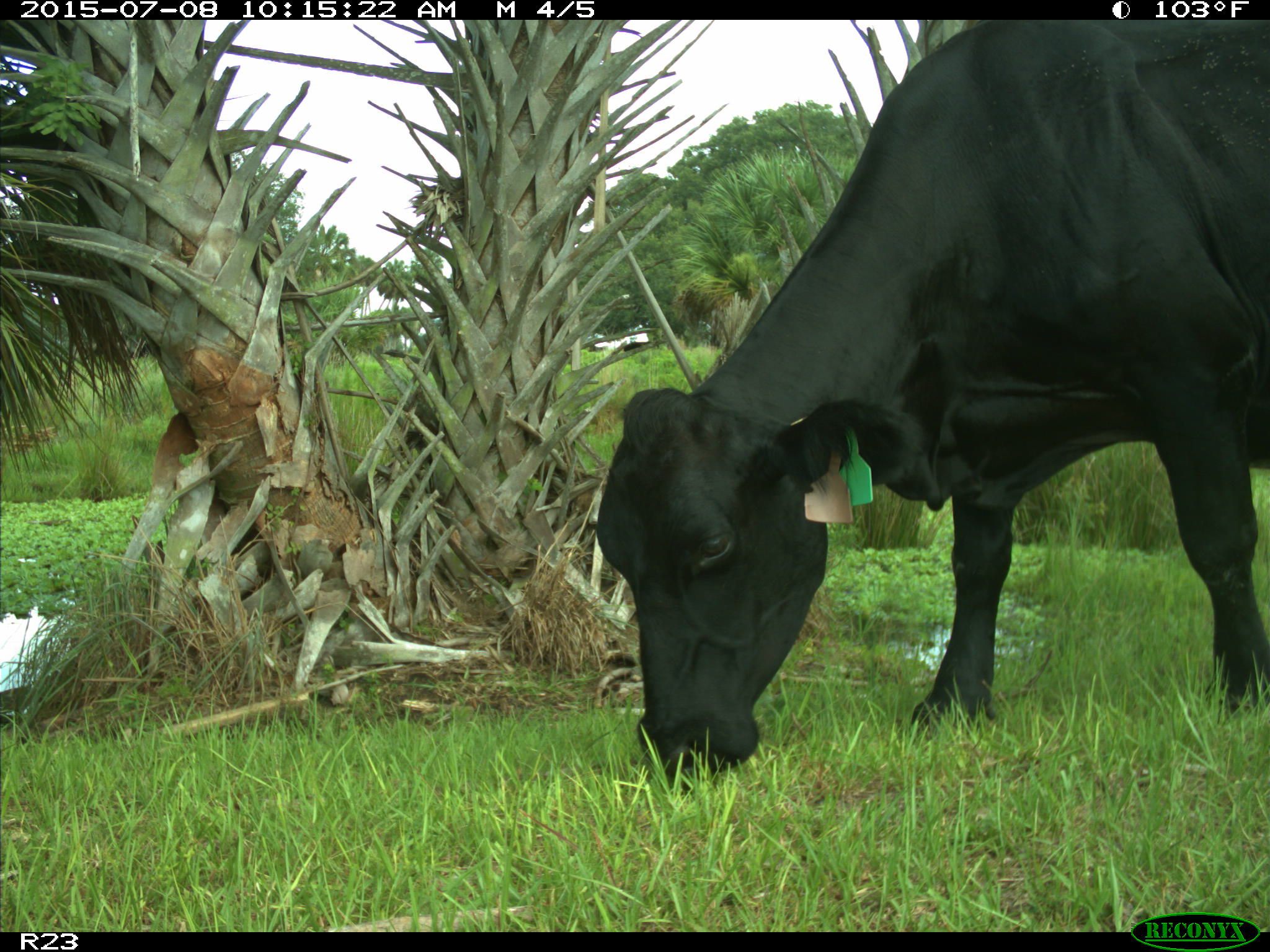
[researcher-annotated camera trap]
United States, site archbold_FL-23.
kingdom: Animalia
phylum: Chordata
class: Mammalia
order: Artiodactyla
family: Bovidae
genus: Bos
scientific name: Bos taurus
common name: domestic cow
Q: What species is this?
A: Bos taurus (domestic cow).